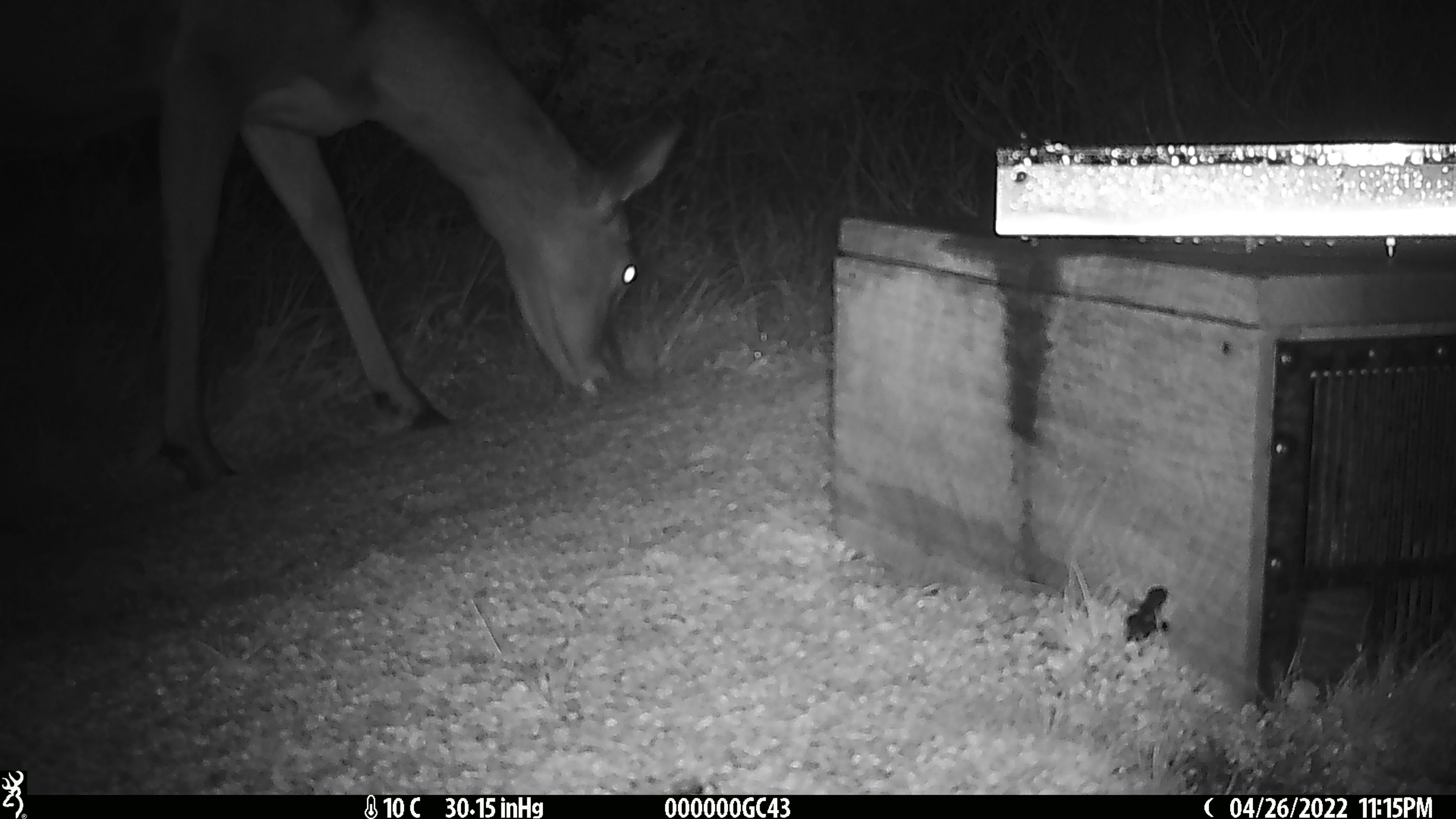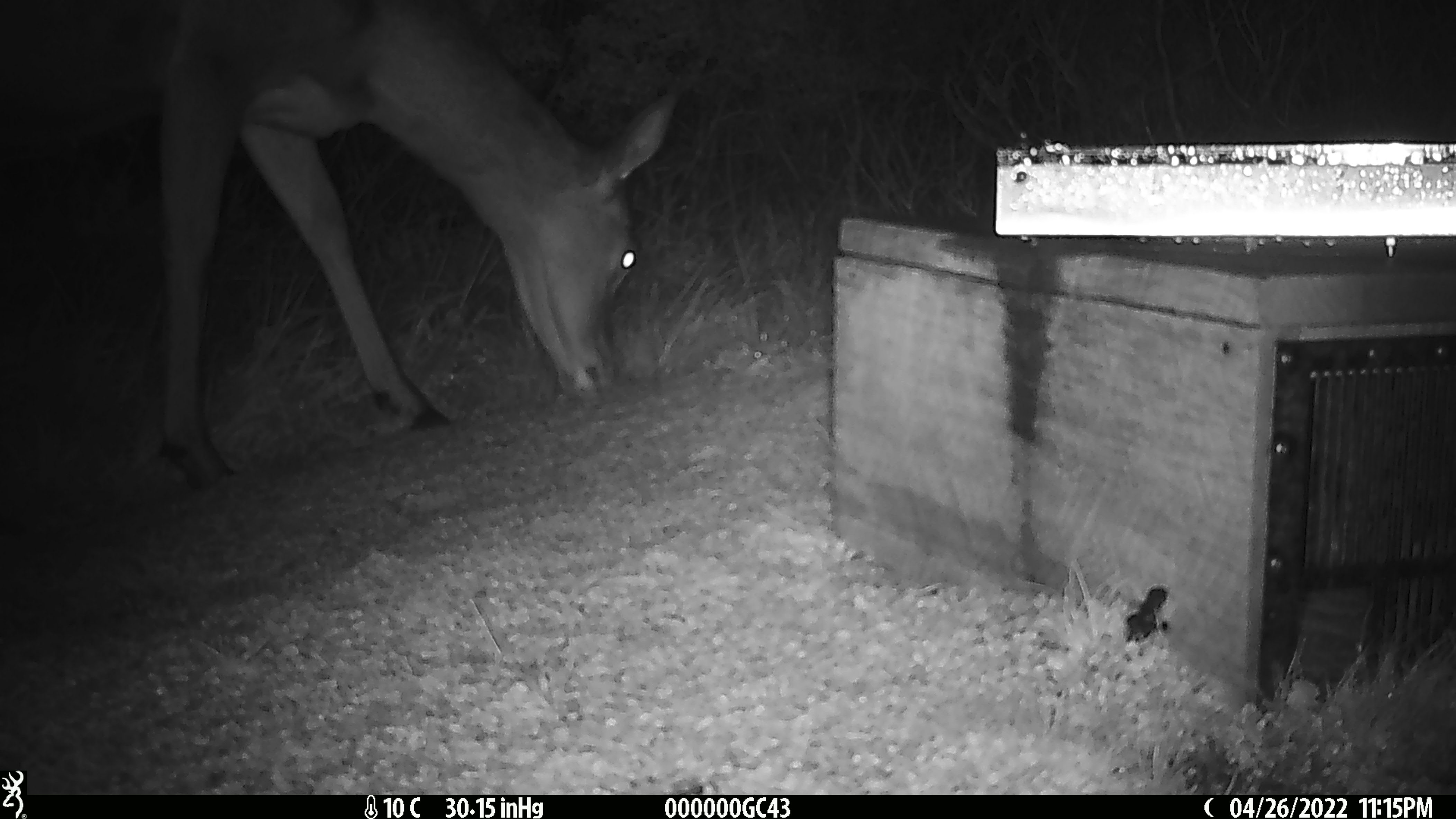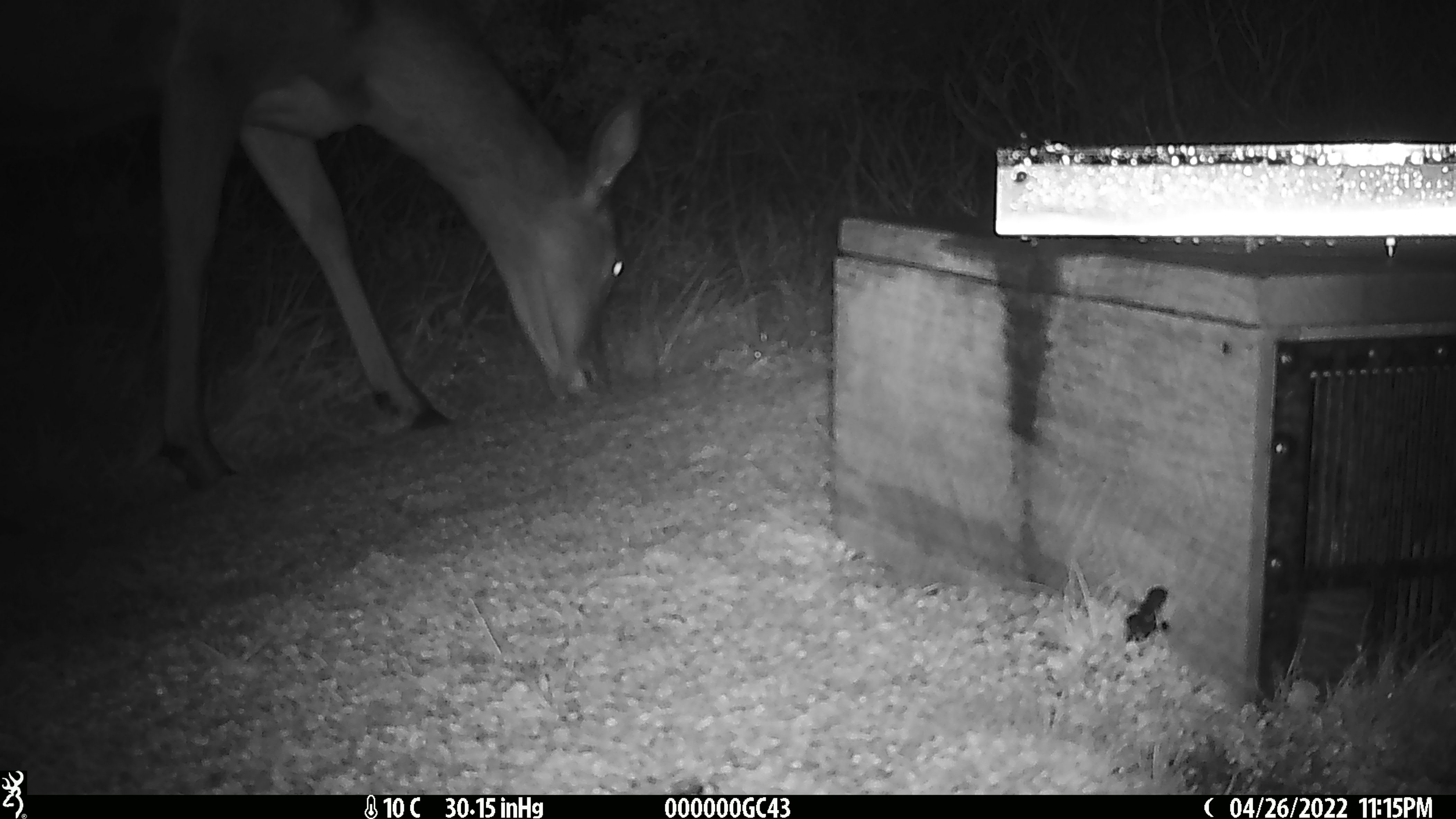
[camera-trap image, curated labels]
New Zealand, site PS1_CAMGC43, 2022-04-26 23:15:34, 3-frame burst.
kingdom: Animalia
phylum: Chordata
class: Mammalia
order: Artiodactyla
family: Cervidae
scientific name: Cervidae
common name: deer